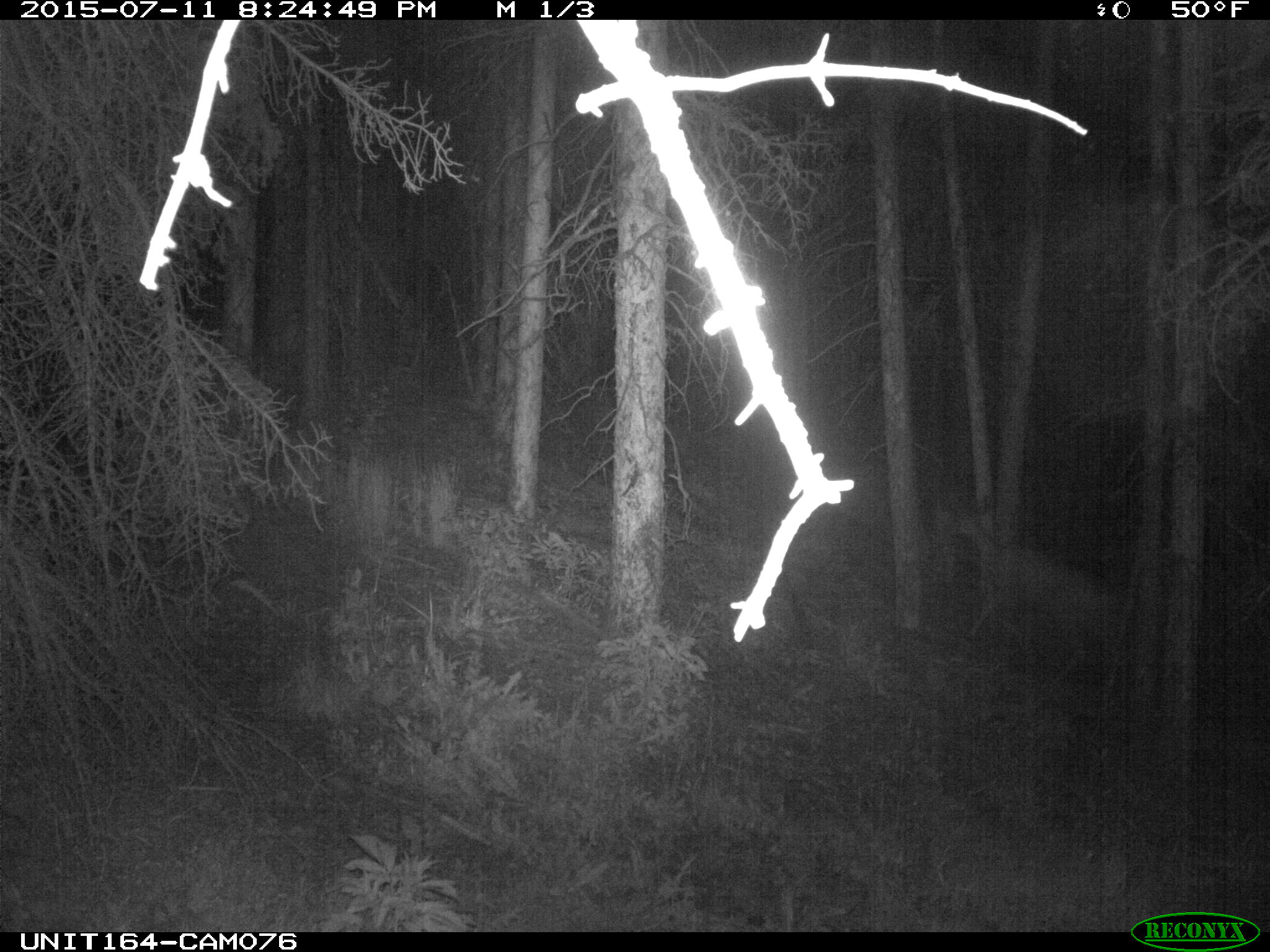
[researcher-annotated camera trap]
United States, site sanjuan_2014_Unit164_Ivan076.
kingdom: Animalia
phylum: Chordata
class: Mammalia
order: Artiodactyla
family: Cervidae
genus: Odocoileus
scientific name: Odocoileus hemionus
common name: mule deer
Odocoileus hemionus (mule deer).